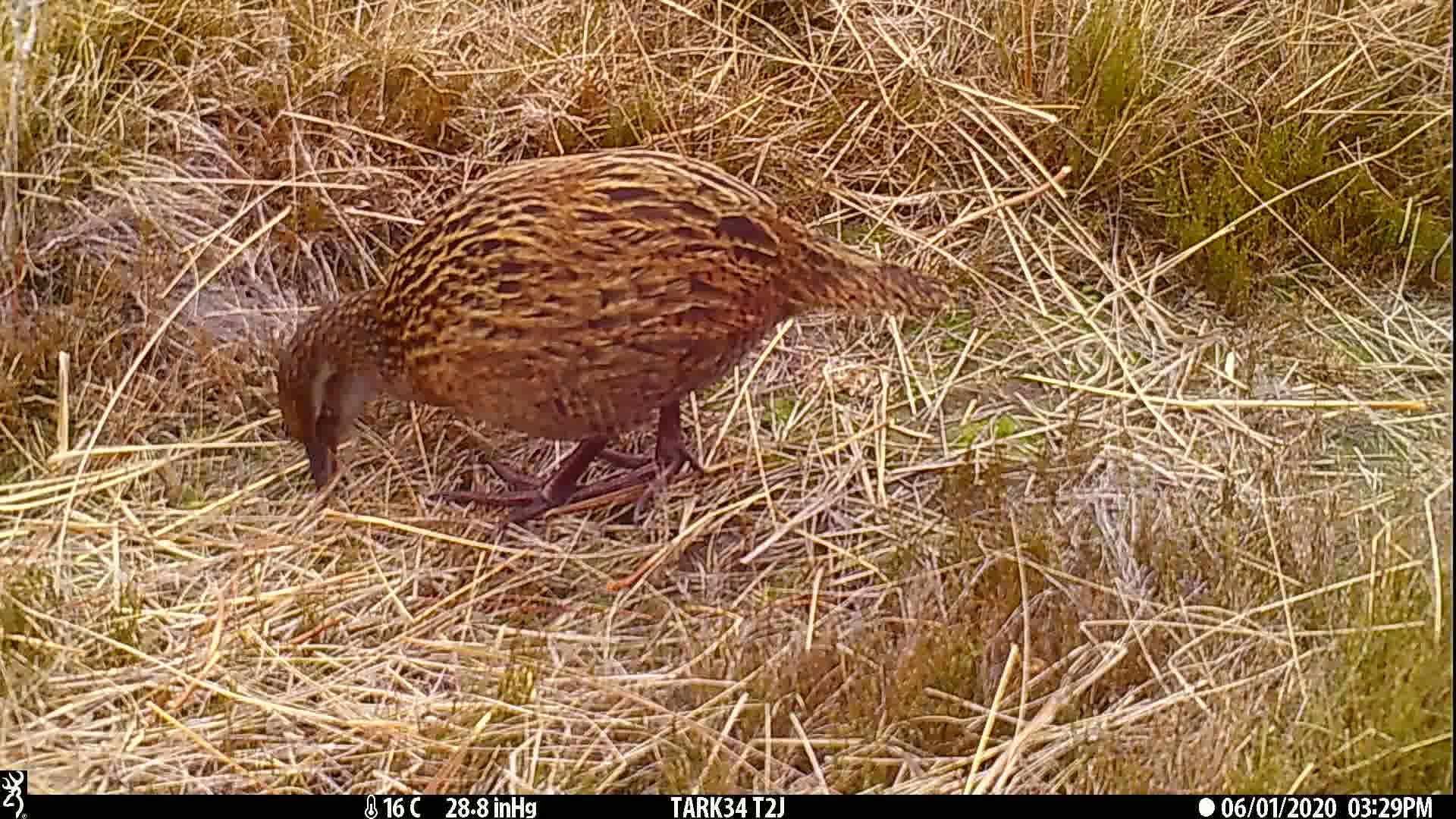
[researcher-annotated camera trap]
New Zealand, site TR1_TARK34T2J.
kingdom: Animalia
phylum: Chordata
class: Aves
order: Gruiformes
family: Rallidae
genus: Gallirallus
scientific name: Gallirallus australis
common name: weka